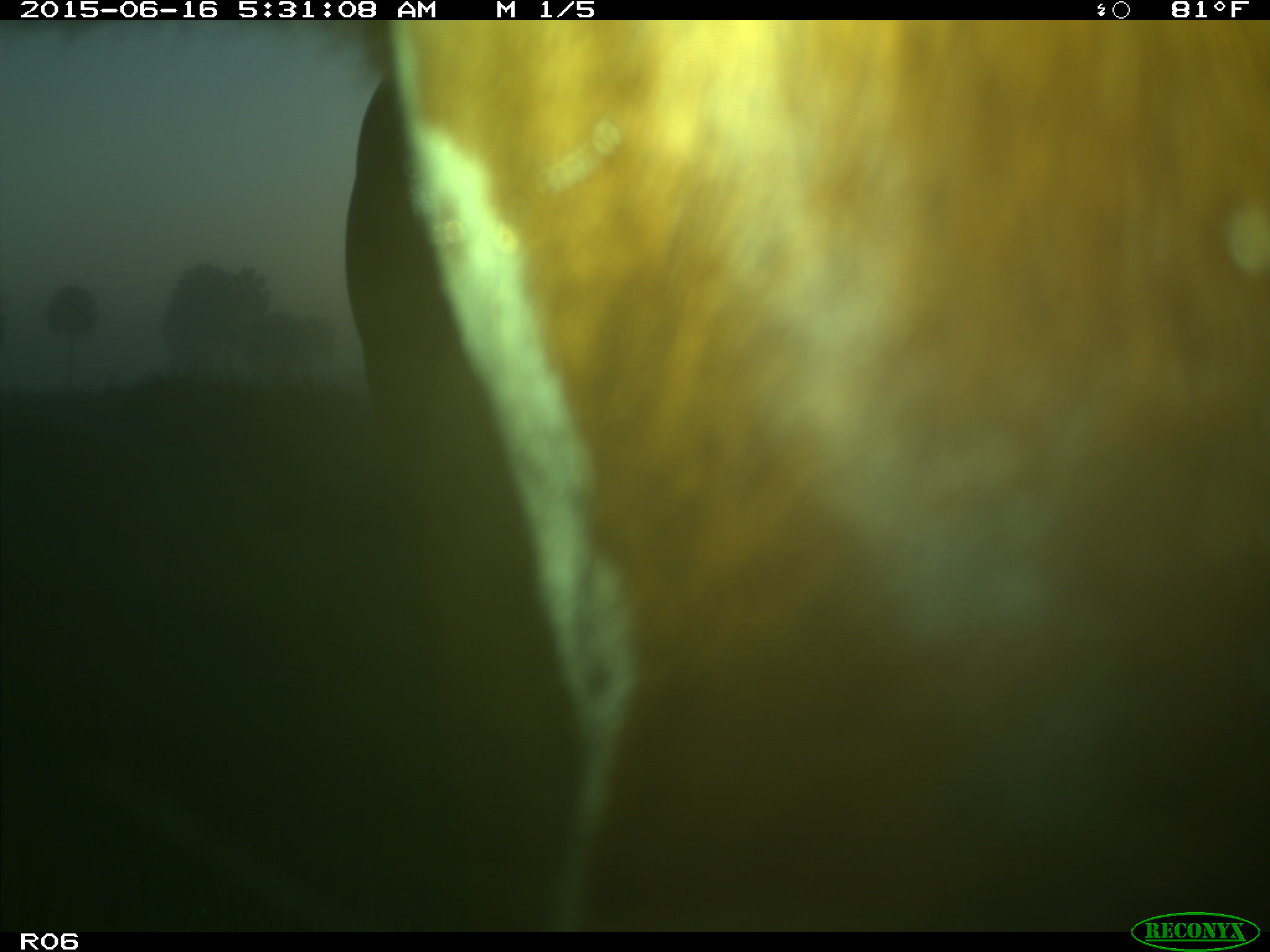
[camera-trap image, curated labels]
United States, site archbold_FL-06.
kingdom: Animalia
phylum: Chordata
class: Mammalia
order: Artiodactyla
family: Bovidae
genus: Bos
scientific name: Bos taurus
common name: domestic cow